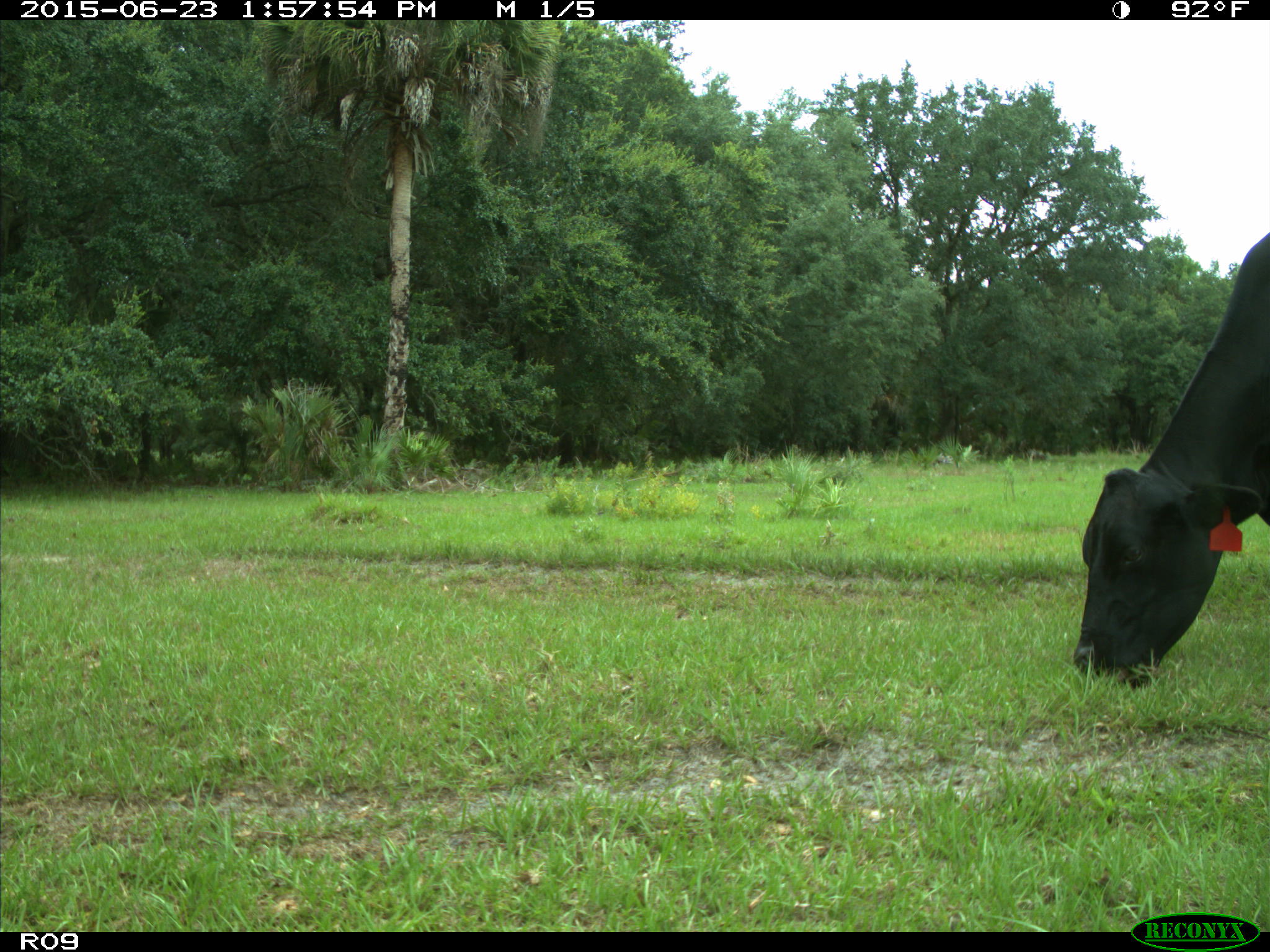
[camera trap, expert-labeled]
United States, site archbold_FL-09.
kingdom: Animalia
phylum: Chordata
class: Mammalia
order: Artiodactyla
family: Bovidae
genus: Bos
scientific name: Bos taurus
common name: domestic cow